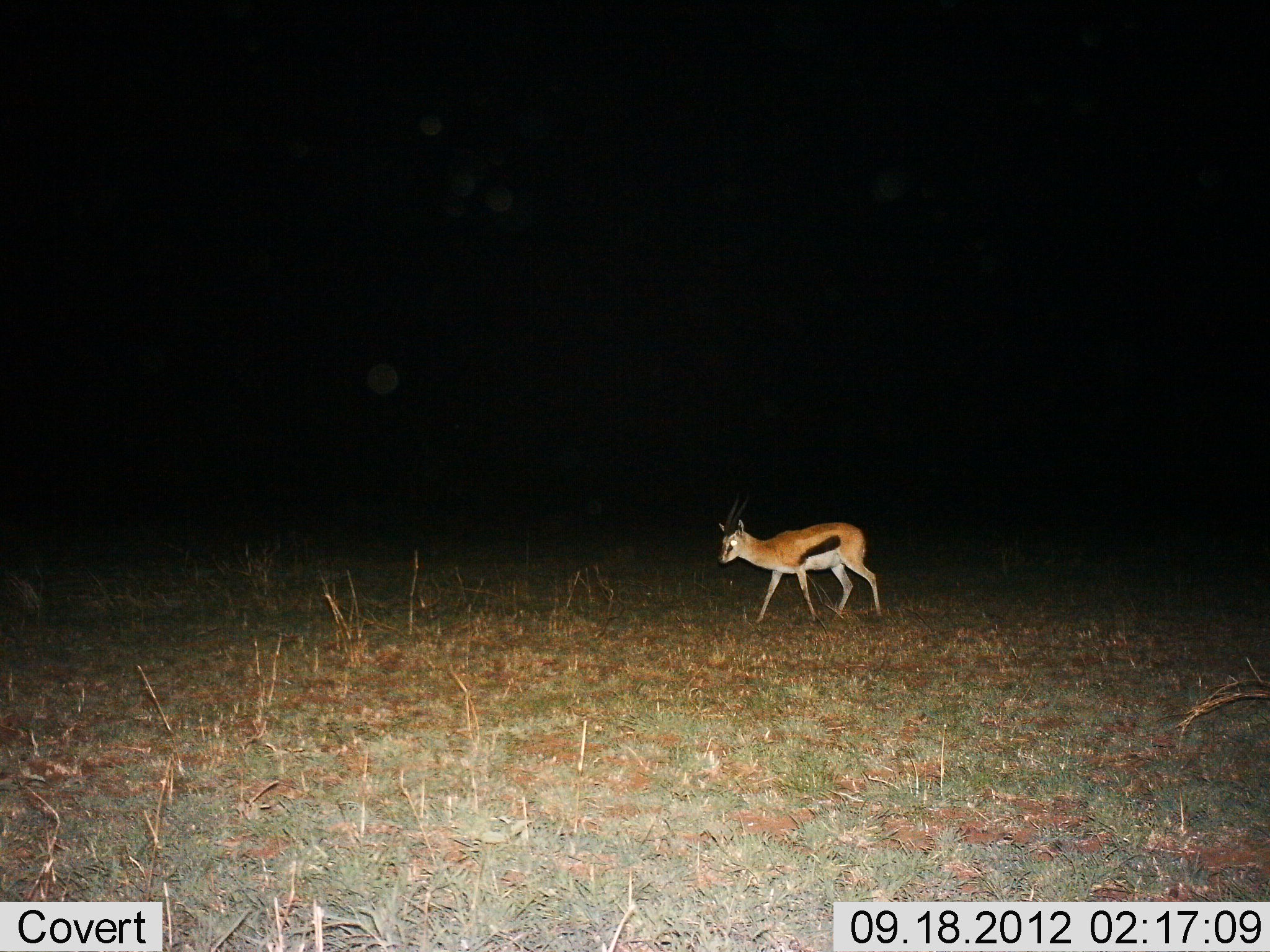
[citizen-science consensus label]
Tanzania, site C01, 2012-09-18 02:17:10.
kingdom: Animalia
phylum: Chordata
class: Mammalia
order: Artiodactyla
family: Bovidae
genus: Eudorcas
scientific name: Eudorcas thomsonii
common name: thomson's gazelle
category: gazellethomsons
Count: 1.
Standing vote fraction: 0%.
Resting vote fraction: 0%.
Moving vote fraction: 100%.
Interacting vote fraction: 0%.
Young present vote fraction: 9%.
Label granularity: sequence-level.